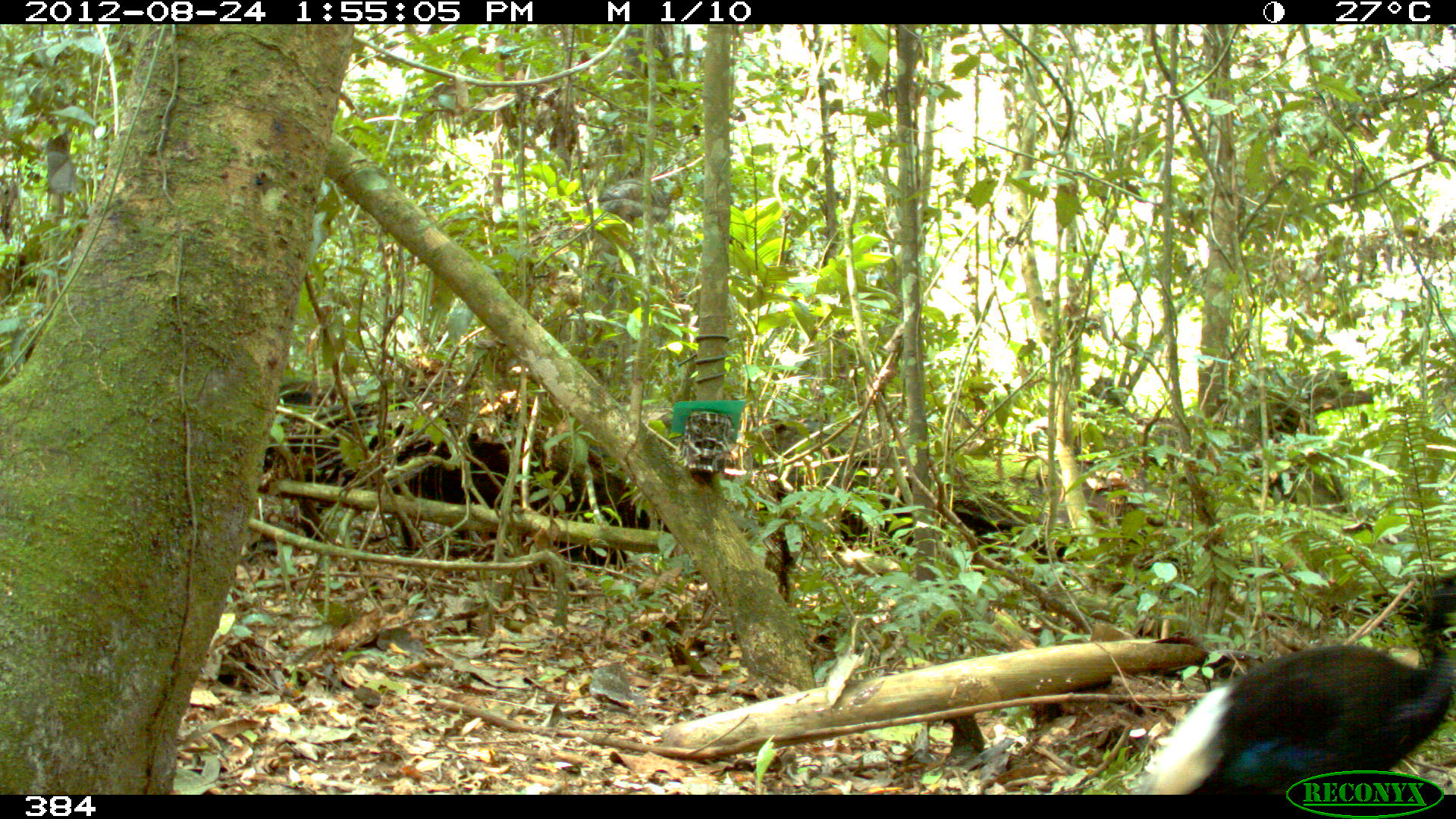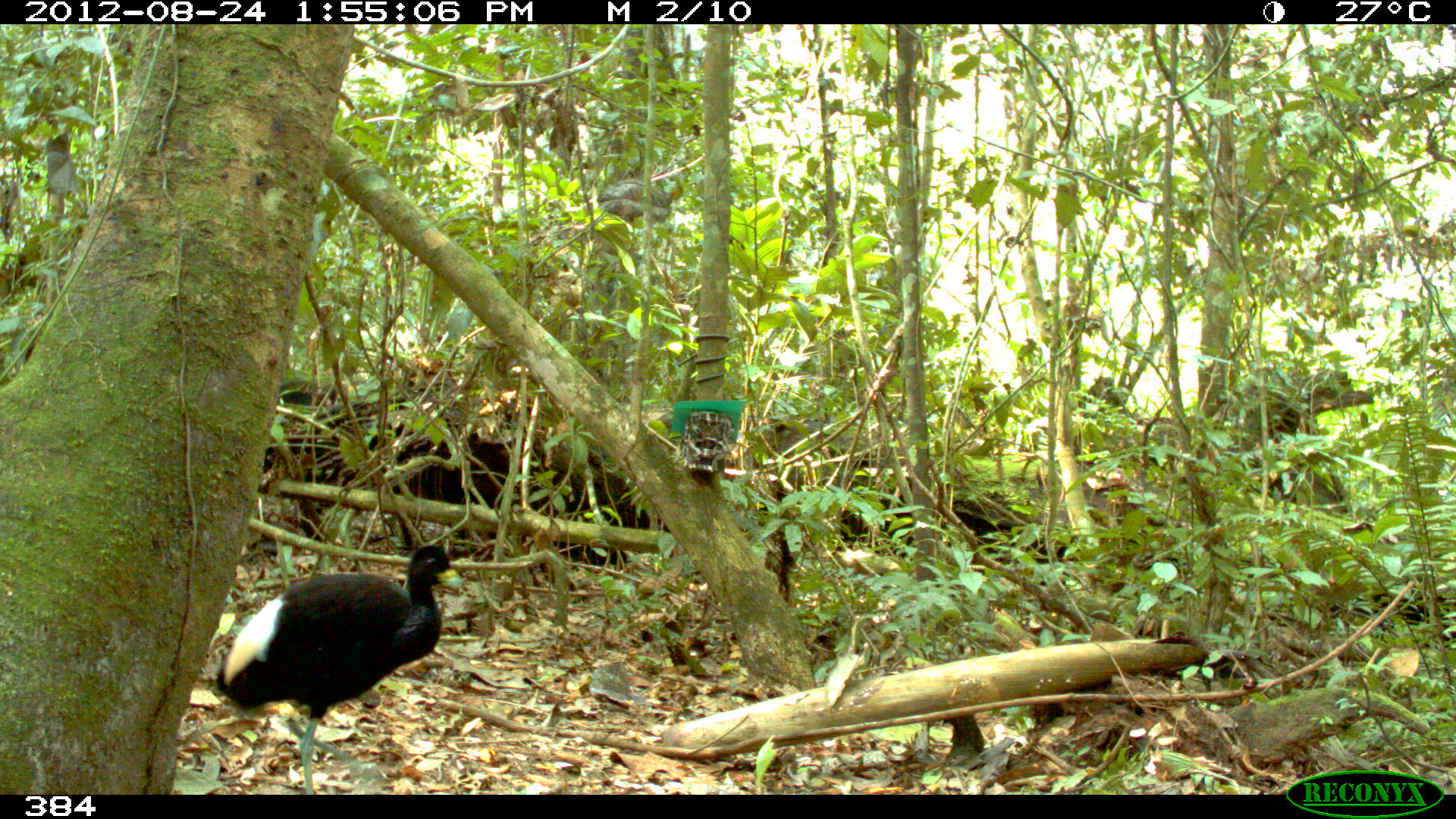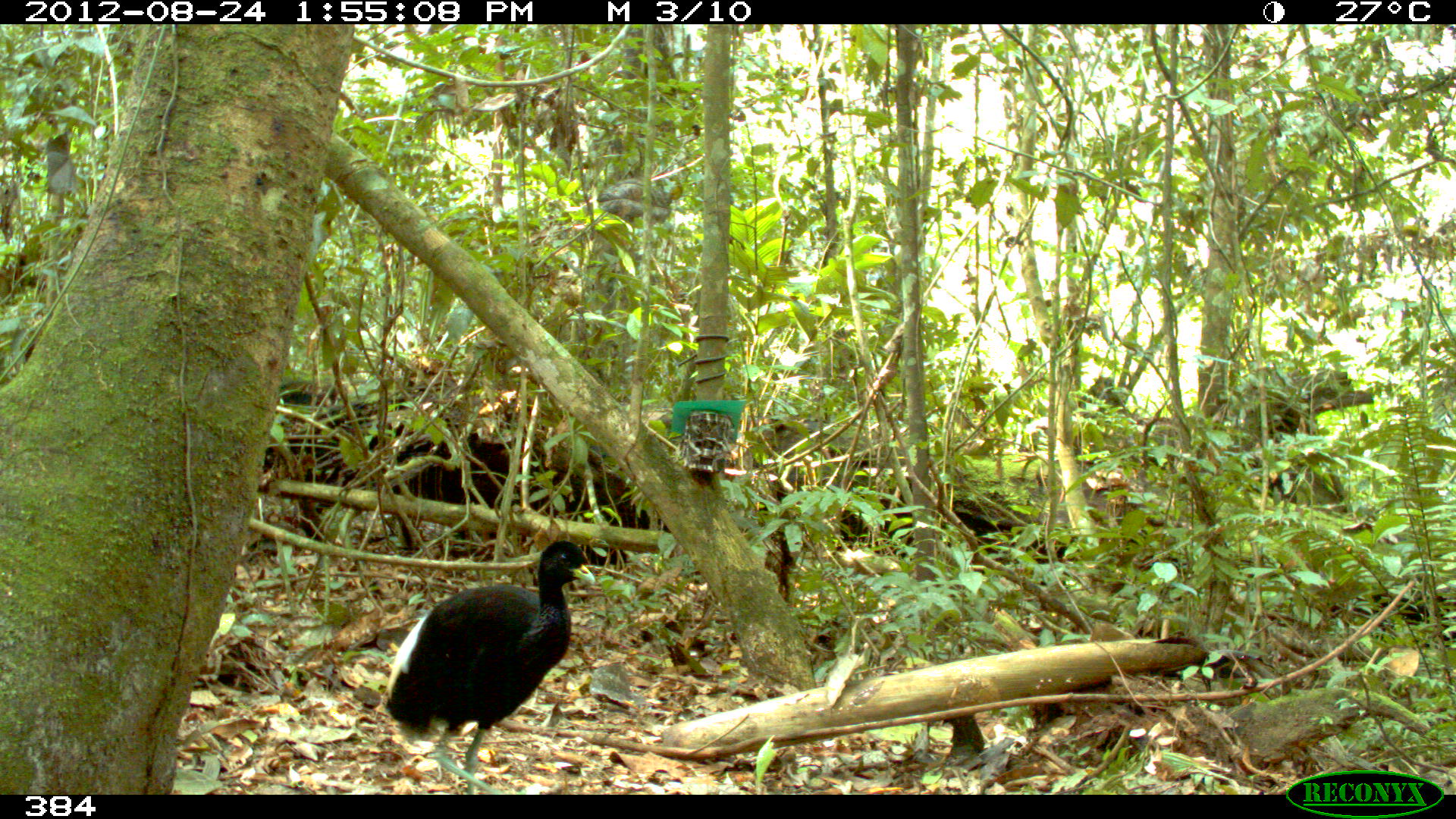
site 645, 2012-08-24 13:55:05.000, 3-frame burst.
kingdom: Animalia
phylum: Chordata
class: Aves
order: Gruiformes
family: Psophiidae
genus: Psophia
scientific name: Psophia leucoptera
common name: pale-winged trumpeter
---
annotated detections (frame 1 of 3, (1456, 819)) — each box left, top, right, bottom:
psophia leucoptera: 1126, 568, 1456, 794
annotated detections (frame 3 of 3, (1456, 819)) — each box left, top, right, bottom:
psophia leucoptera: 382, 538, 596, 795